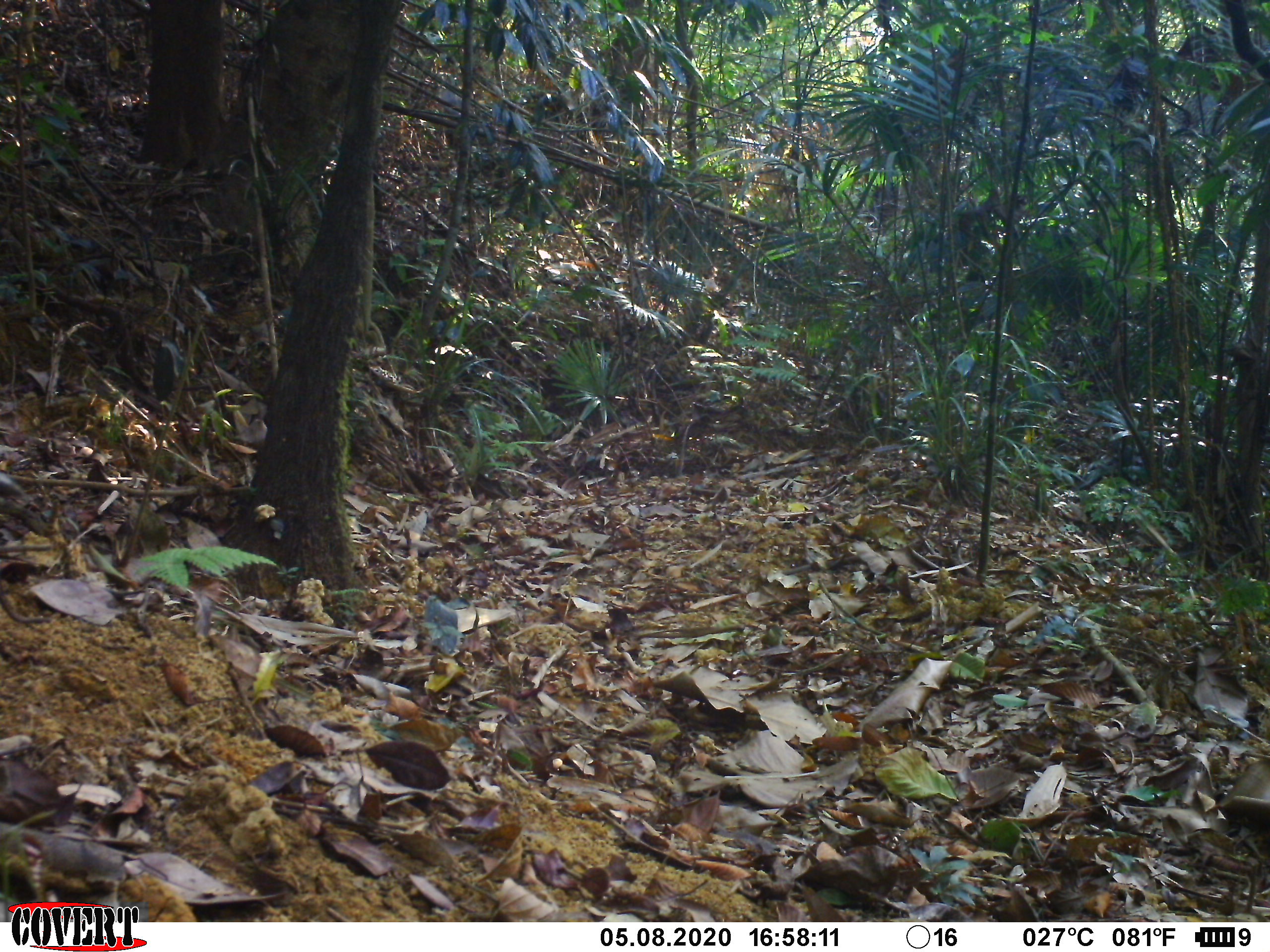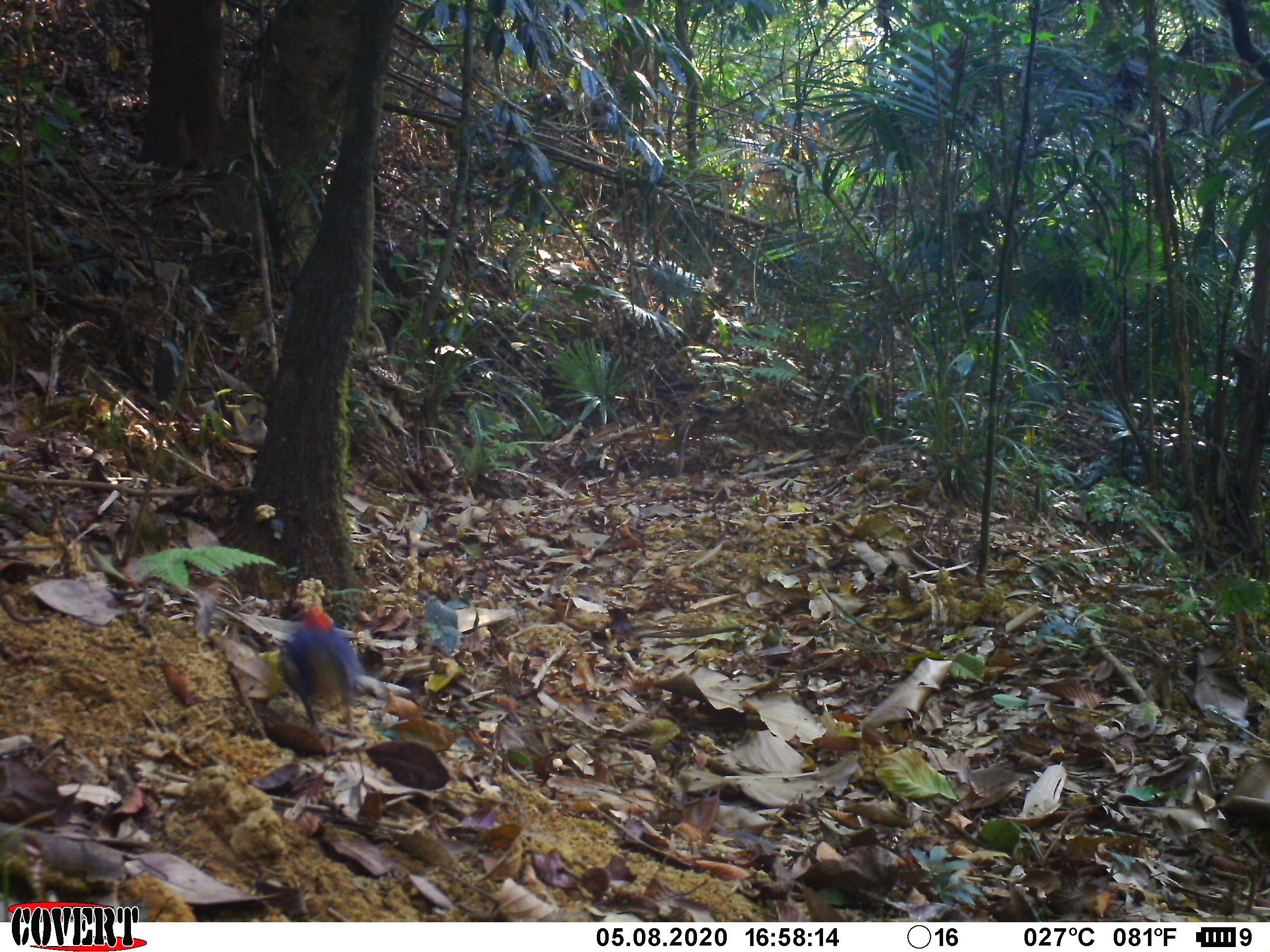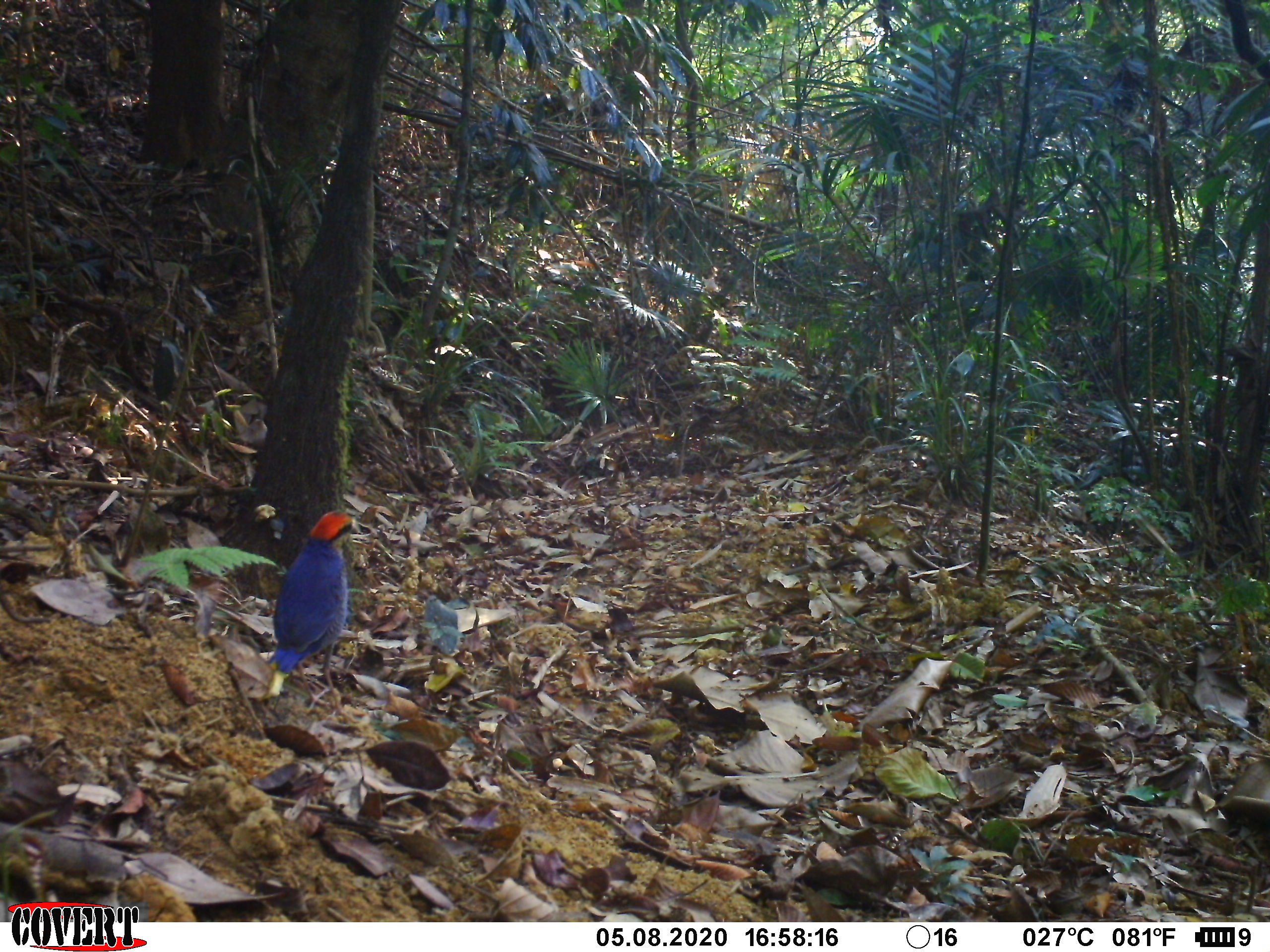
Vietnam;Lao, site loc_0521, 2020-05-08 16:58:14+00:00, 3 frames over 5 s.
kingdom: Animalia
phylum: Chordata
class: Aves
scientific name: Aves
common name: bird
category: unidentified bird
Unidentified bird (bird) (Aves). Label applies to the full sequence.